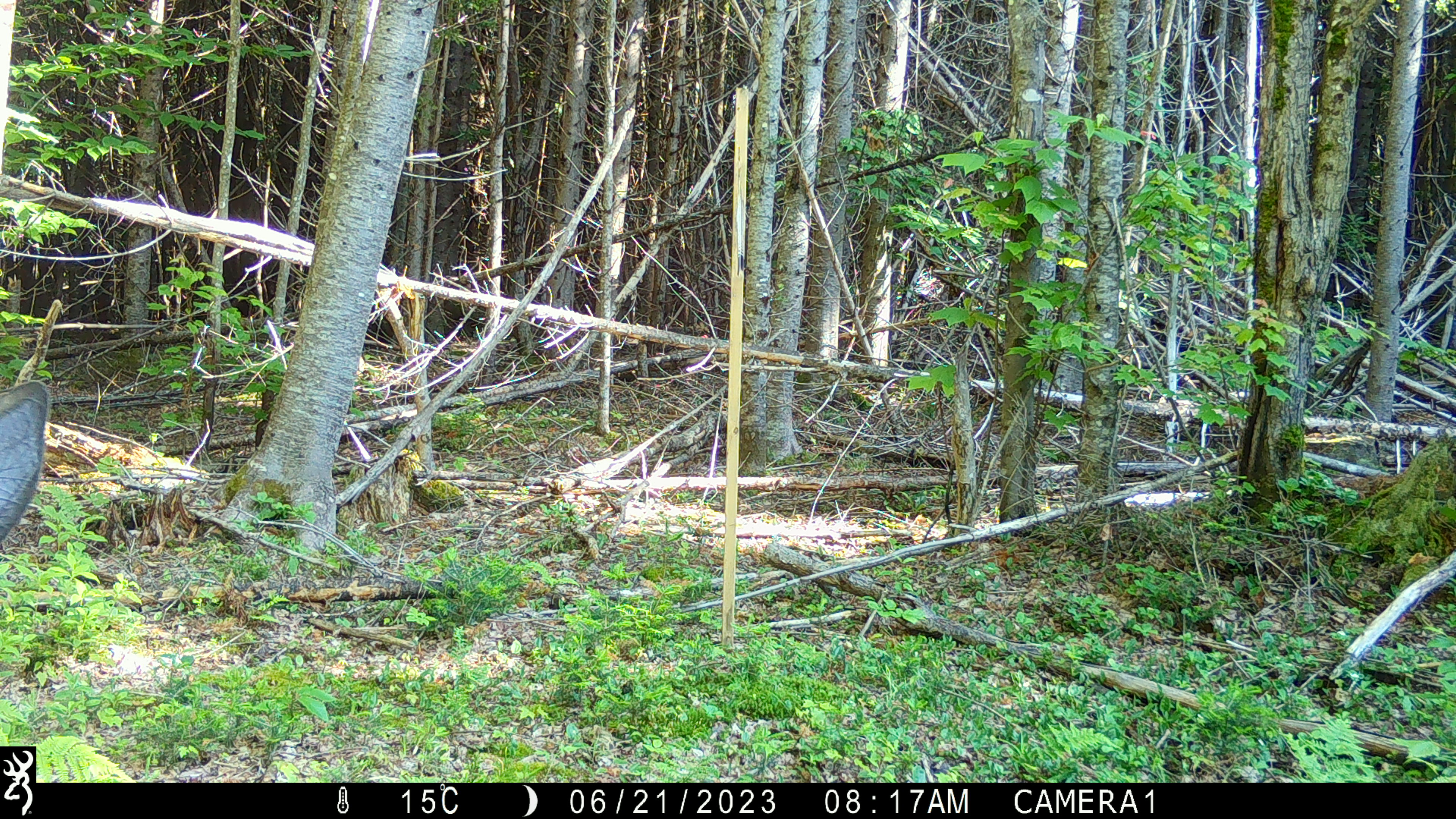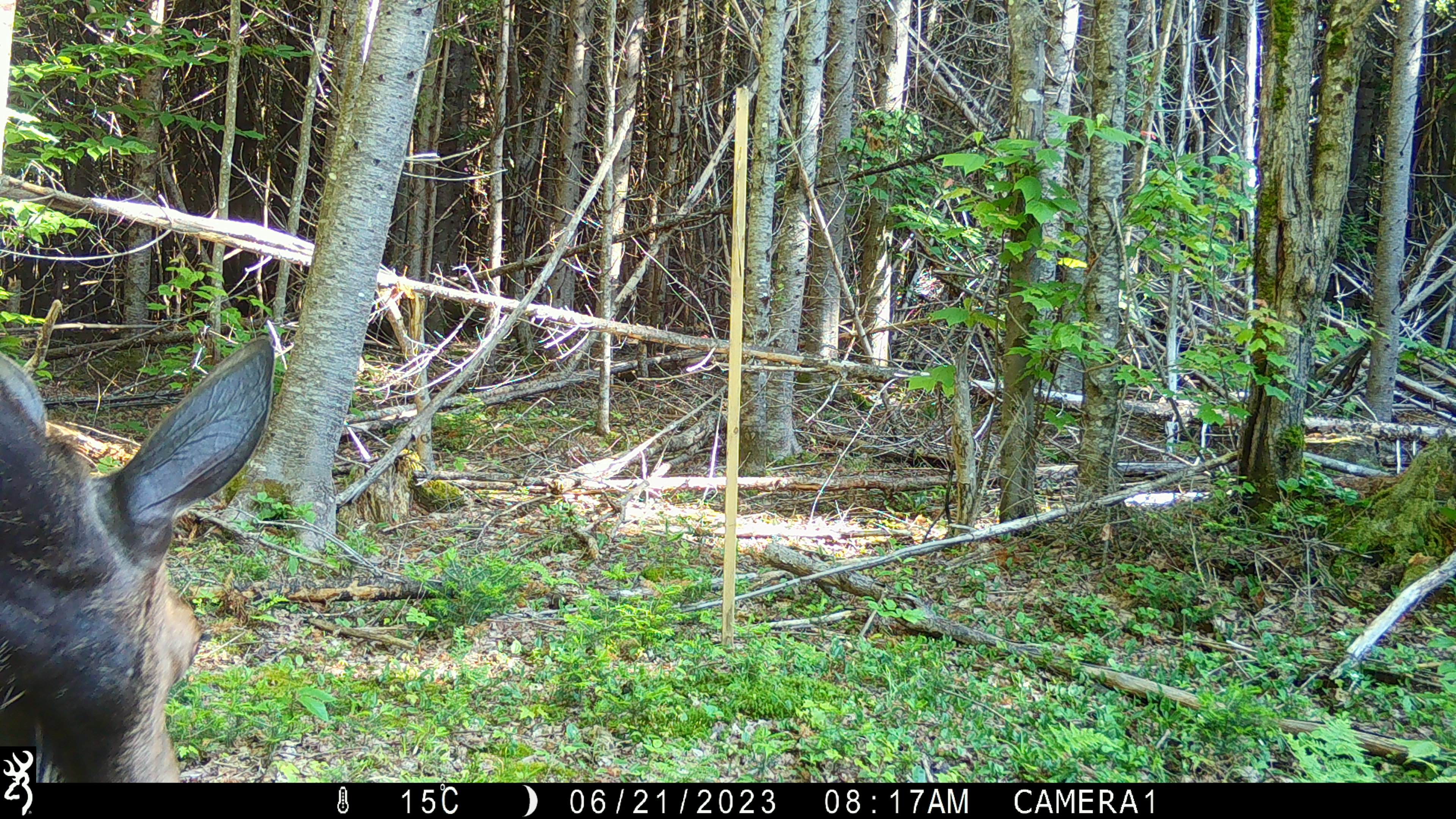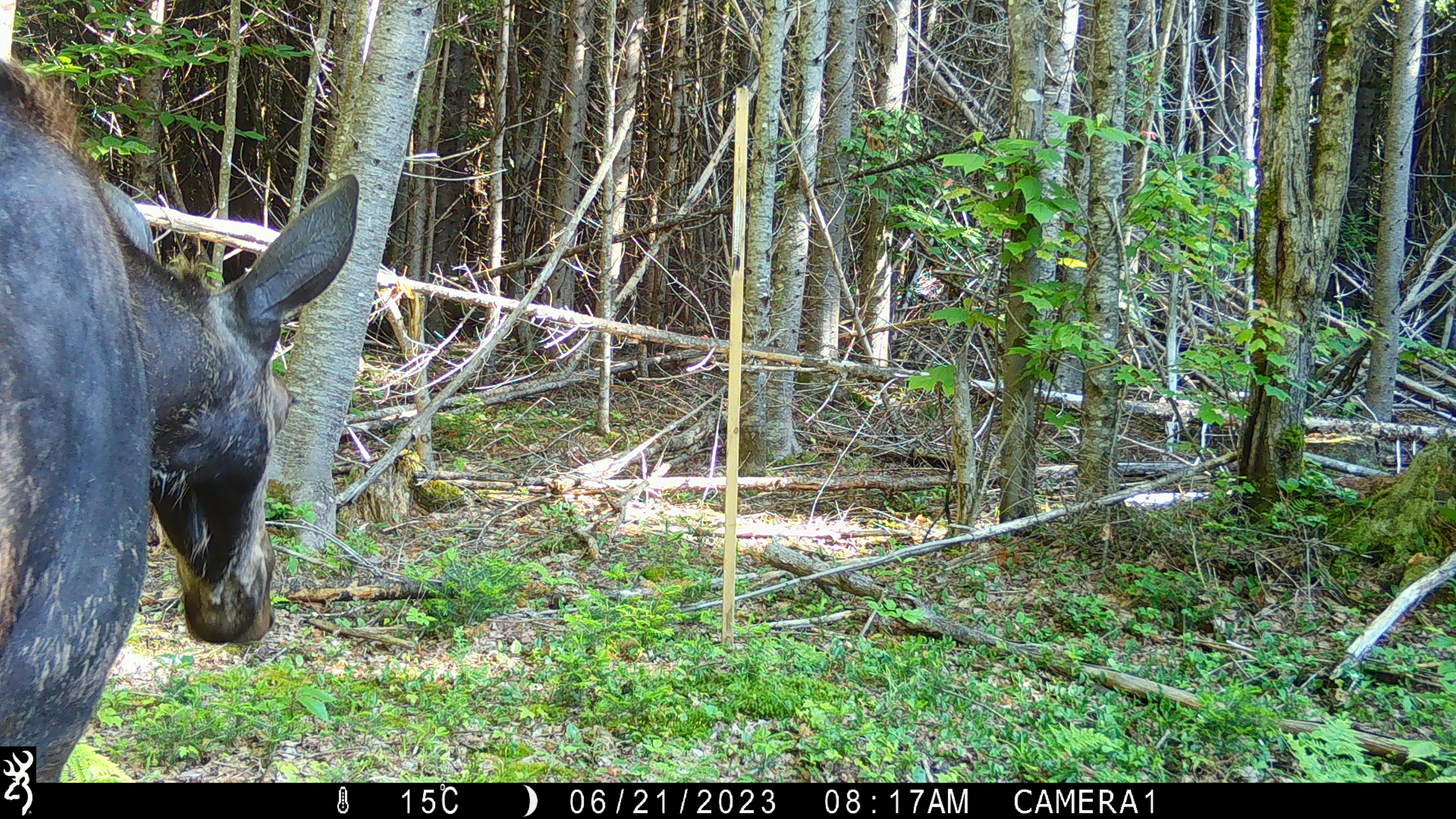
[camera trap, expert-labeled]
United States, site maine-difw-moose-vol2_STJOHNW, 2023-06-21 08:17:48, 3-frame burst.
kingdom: Animalia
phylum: Chordata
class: Mammalia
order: Artiodactyla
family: Cervidae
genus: Alces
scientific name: Alces alces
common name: moose